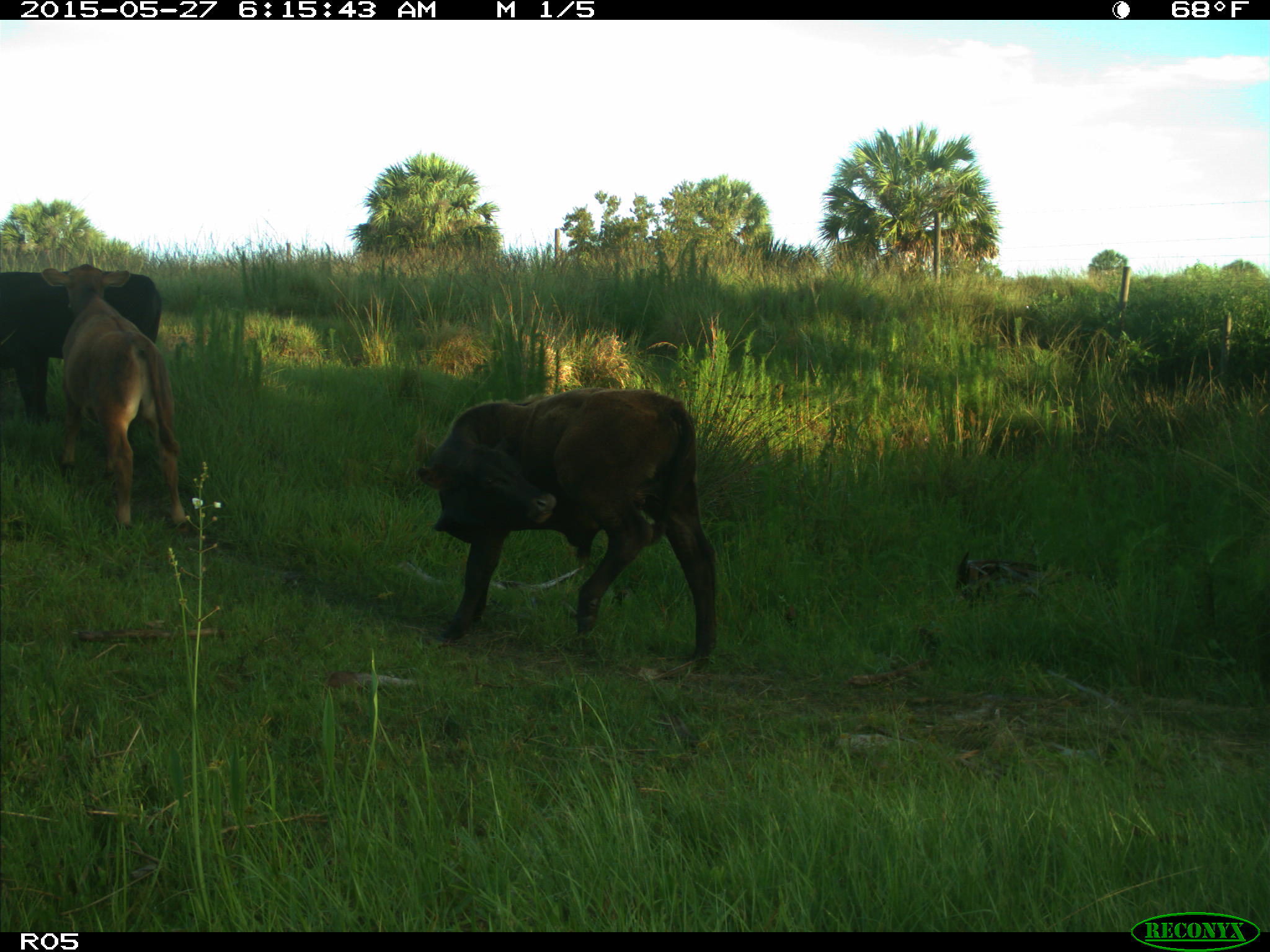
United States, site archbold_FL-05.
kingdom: Animalia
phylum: Chordata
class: Mammalia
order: Artiodactyla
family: Bovidae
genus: Bos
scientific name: Bos taurus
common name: domestic cow